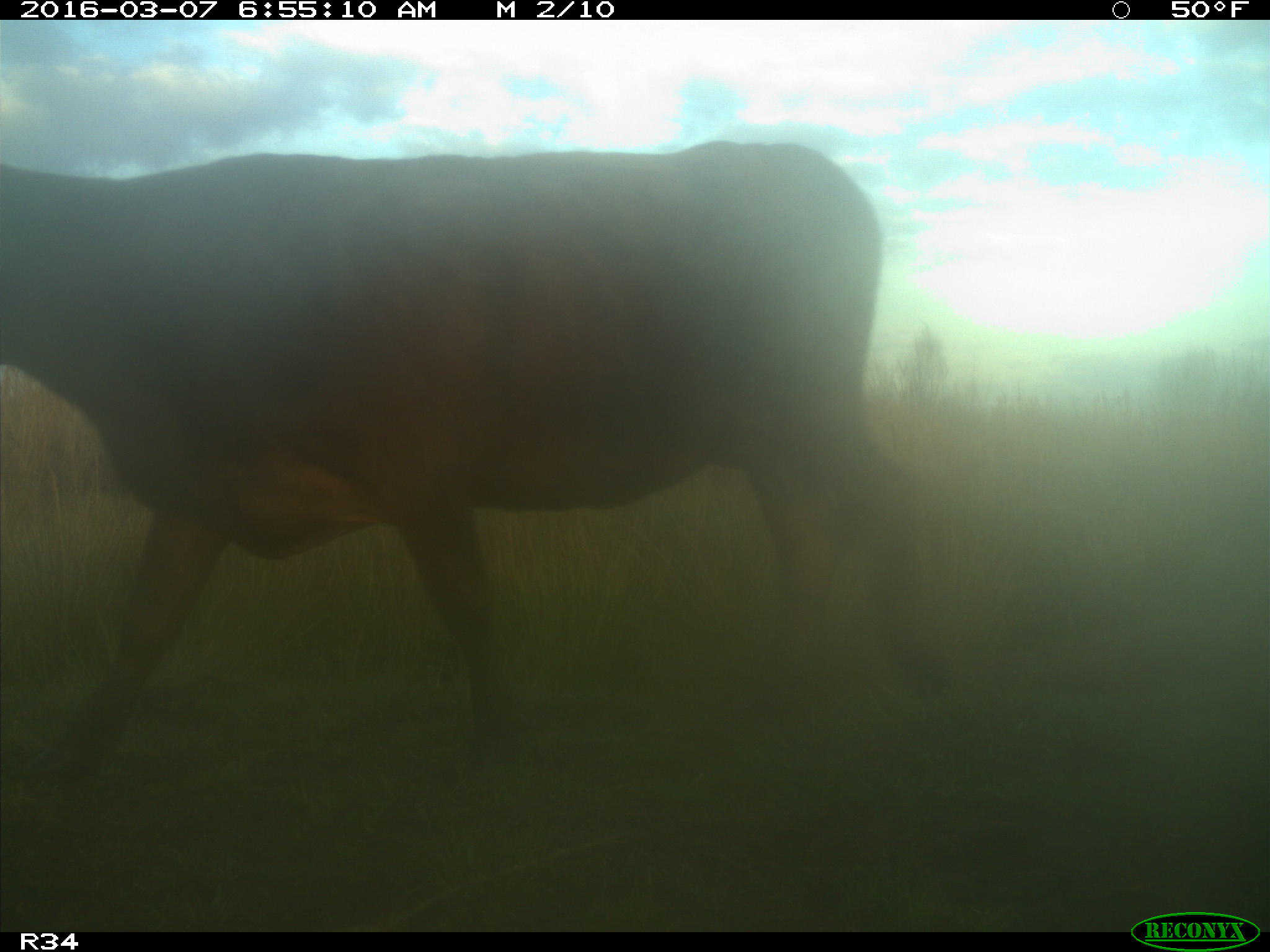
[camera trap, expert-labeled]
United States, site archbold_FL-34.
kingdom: Animalia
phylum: Chordata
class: Mammalia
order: Artiodactyla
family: Bovidae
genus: Bos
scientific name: Bos taurus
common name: domestic cow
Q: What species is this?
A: Bos taurus (domestic cow).